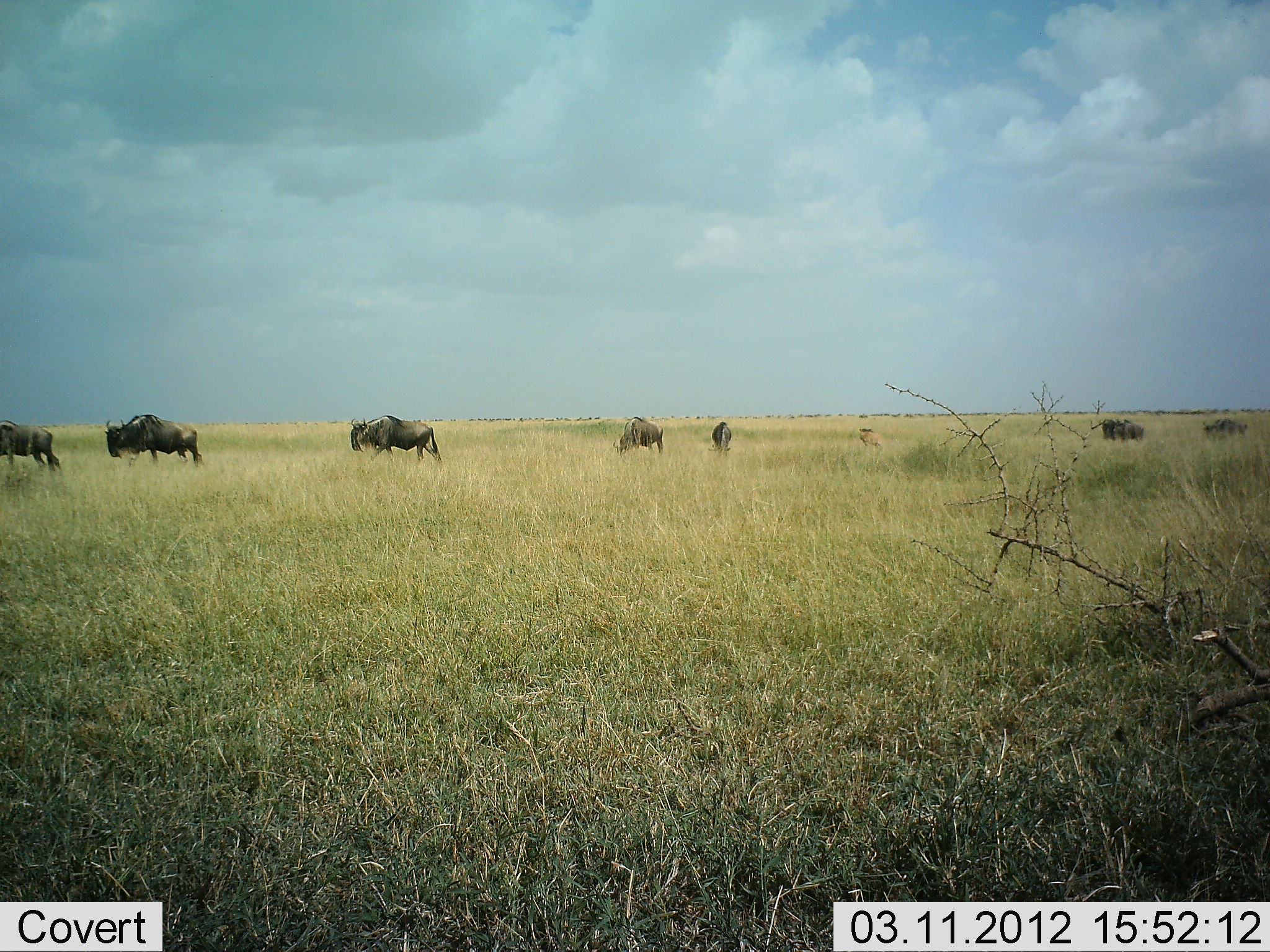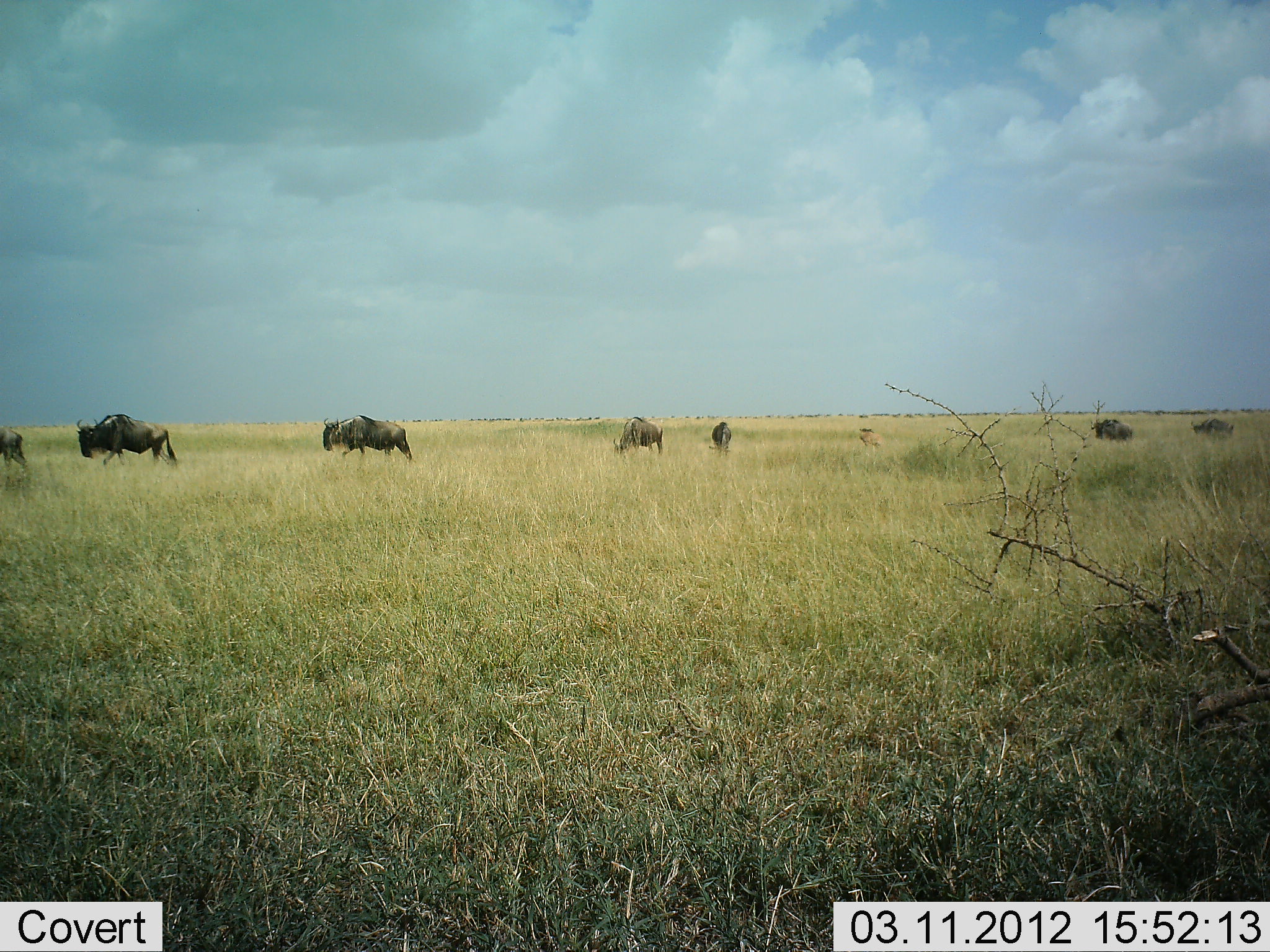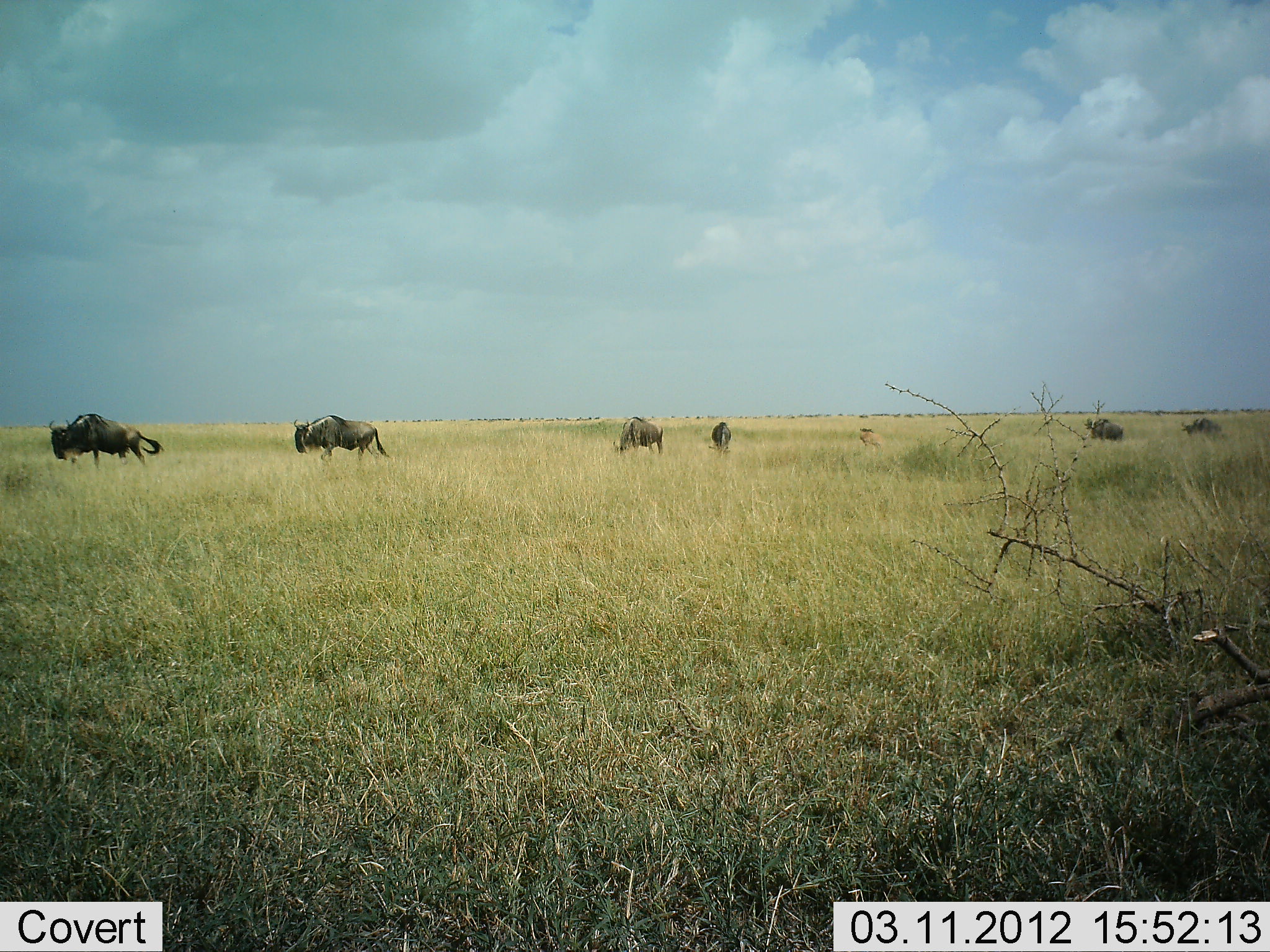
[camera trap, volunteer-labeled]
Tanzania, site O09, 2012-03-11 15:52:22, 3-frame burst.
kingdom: Animalia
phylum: Chordata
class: Mammalia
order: Artiodactyla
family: Bovidae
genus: Connochaetes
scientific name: Connochaetes taurinus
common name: blue wildebeest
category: wildebeest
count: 7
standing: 11%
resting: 3%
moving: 94%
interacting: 0%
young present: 9%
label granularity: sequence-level